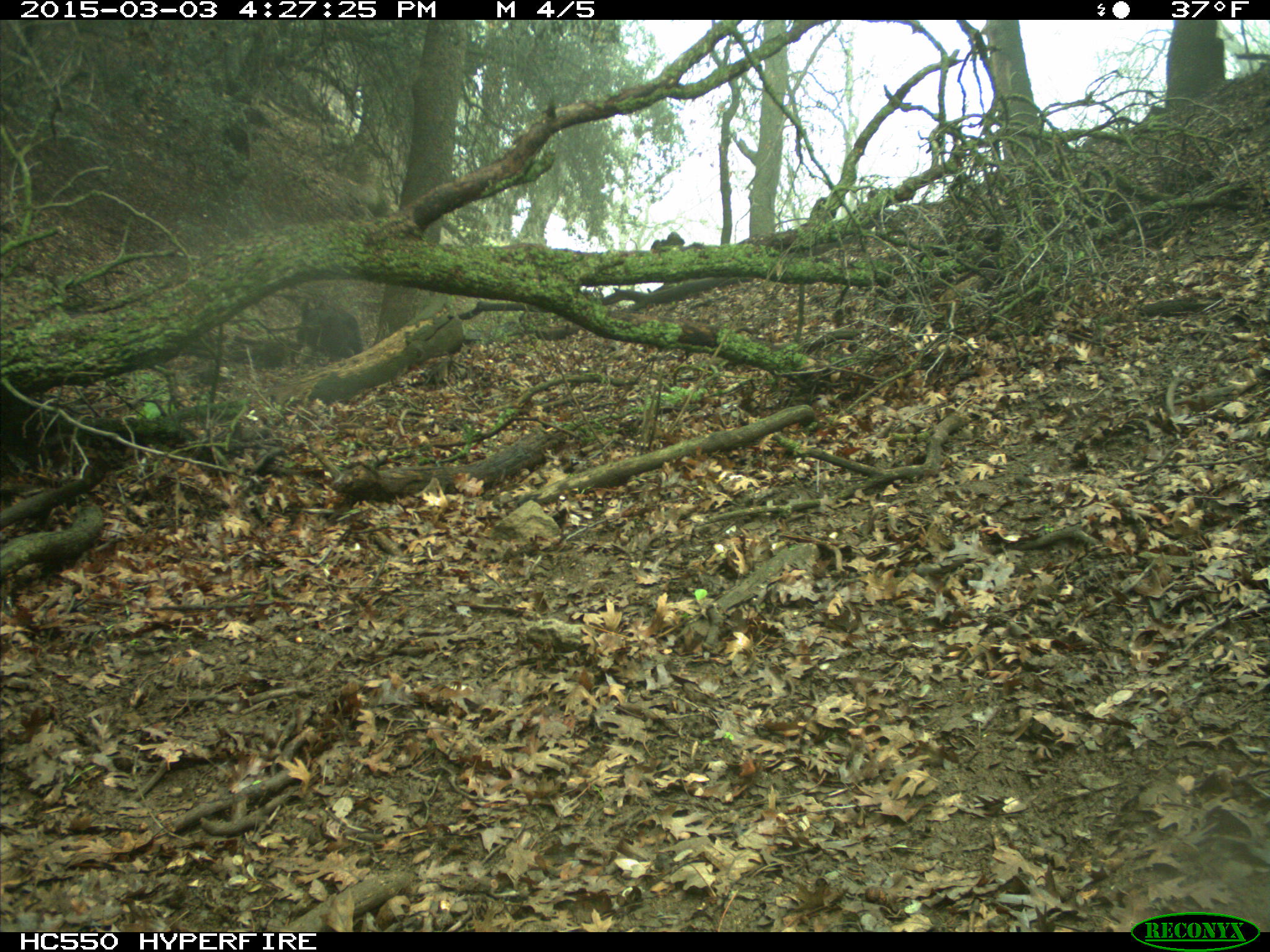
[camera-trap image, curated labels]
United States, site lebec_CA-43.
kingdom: Animalia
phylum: Chordata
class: Mammalia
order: Artiodactyla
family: Suidae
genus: Sus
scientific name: Sus scrofa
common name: wild boar